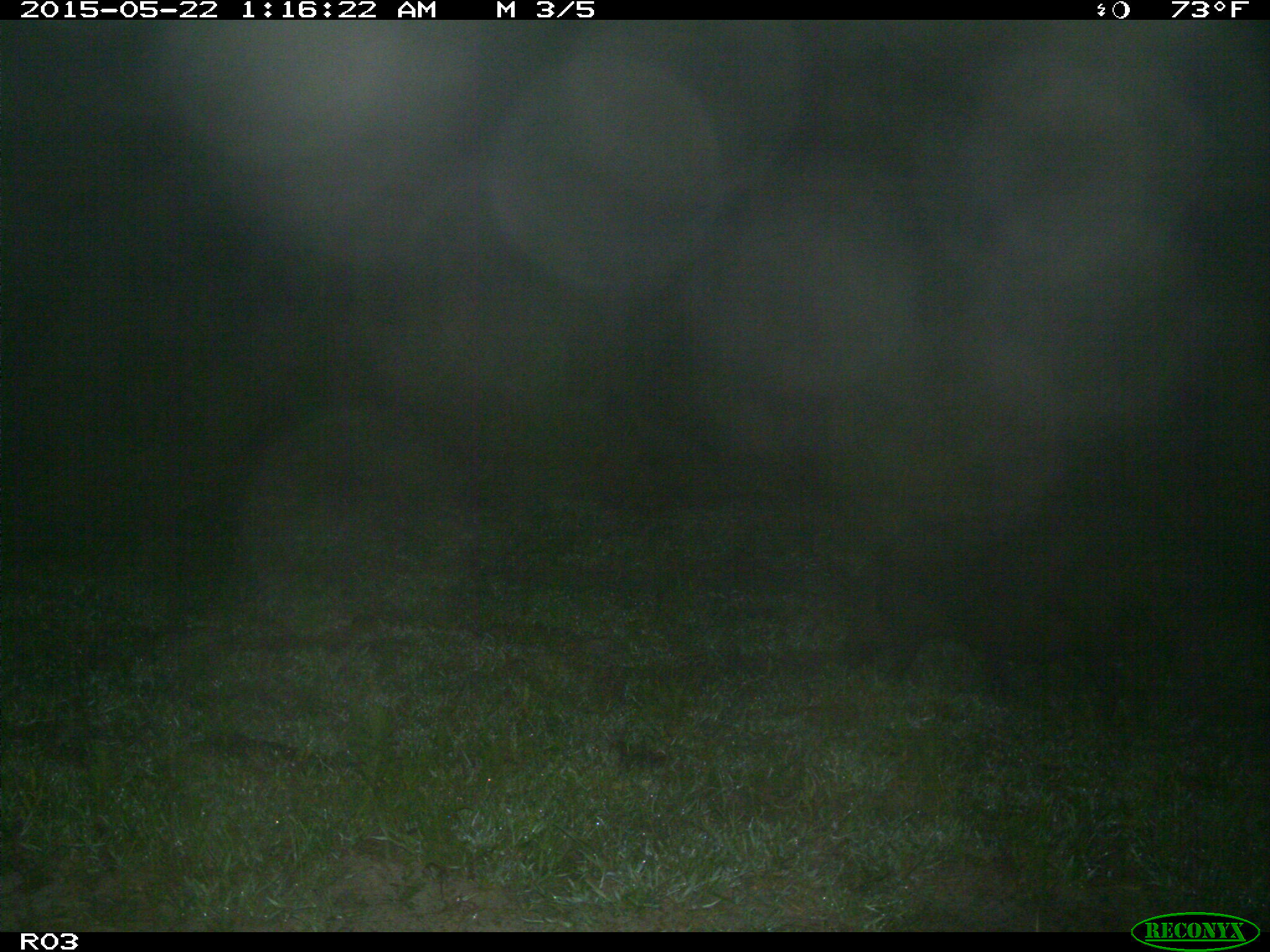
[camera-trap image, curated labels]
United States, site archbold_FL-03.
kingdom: Animalia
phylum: Chordata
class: Mammalia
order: Artiodactyla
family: Suidae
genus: Sus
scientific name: Sus scrofa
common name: wild boar